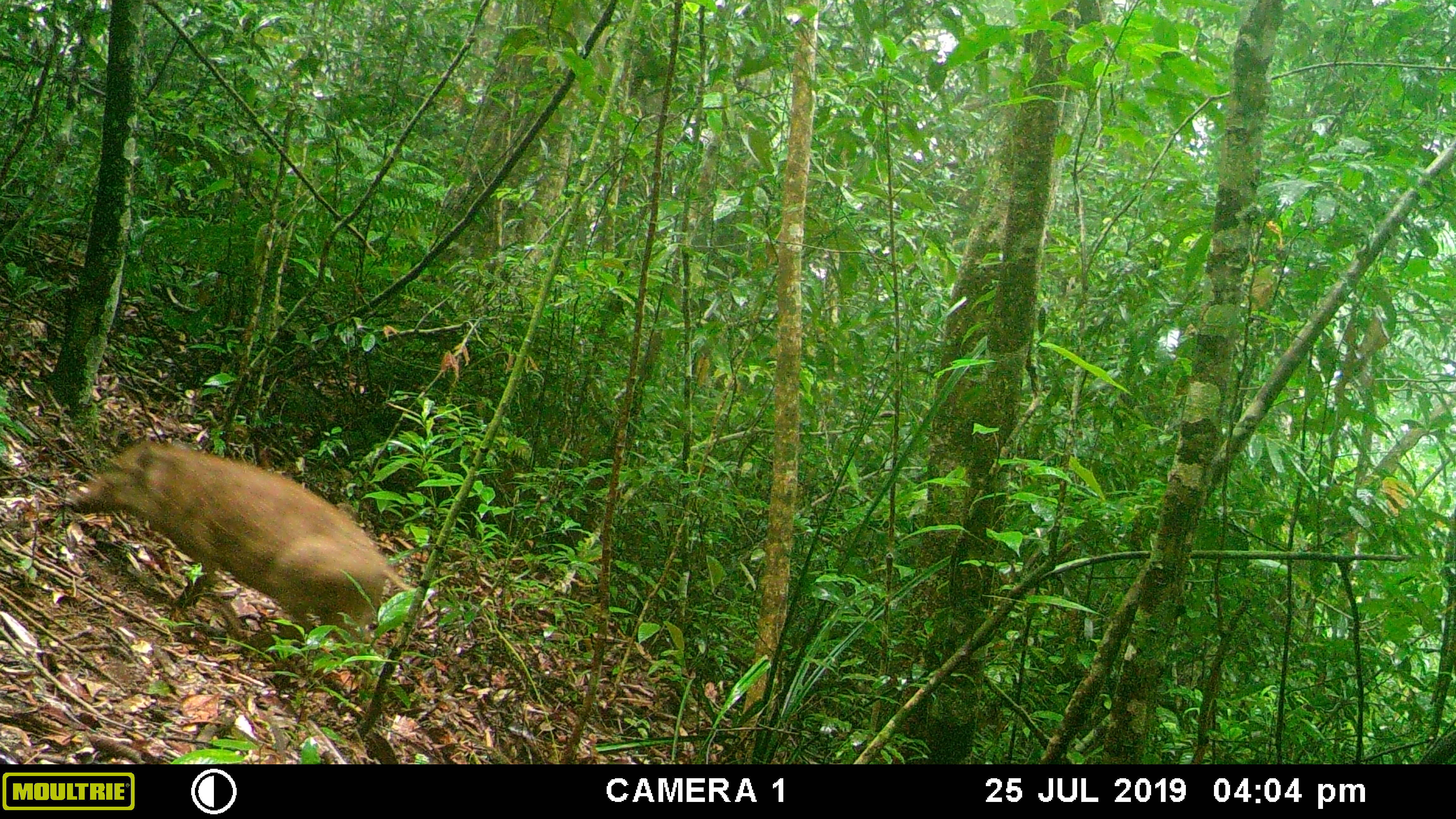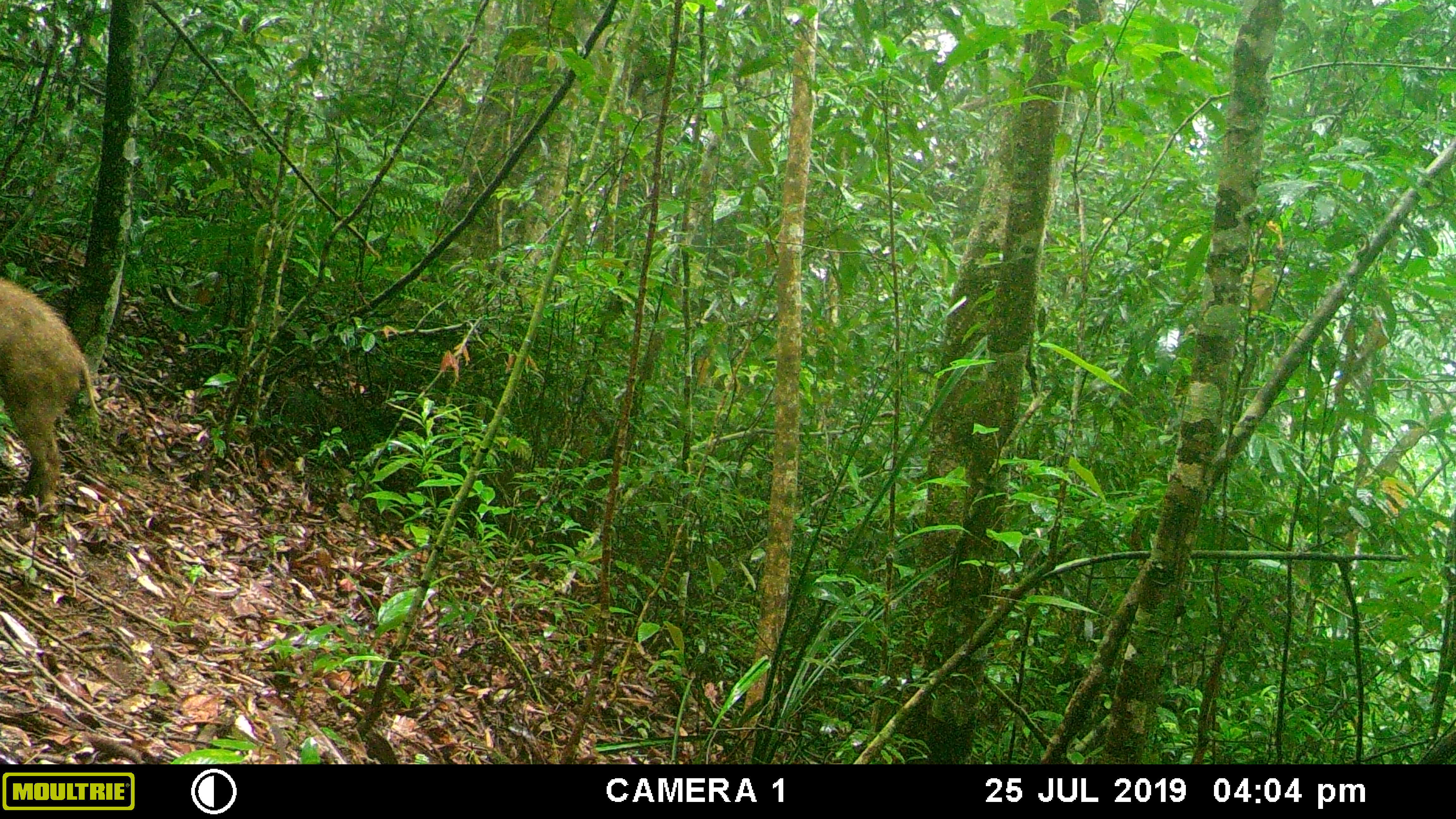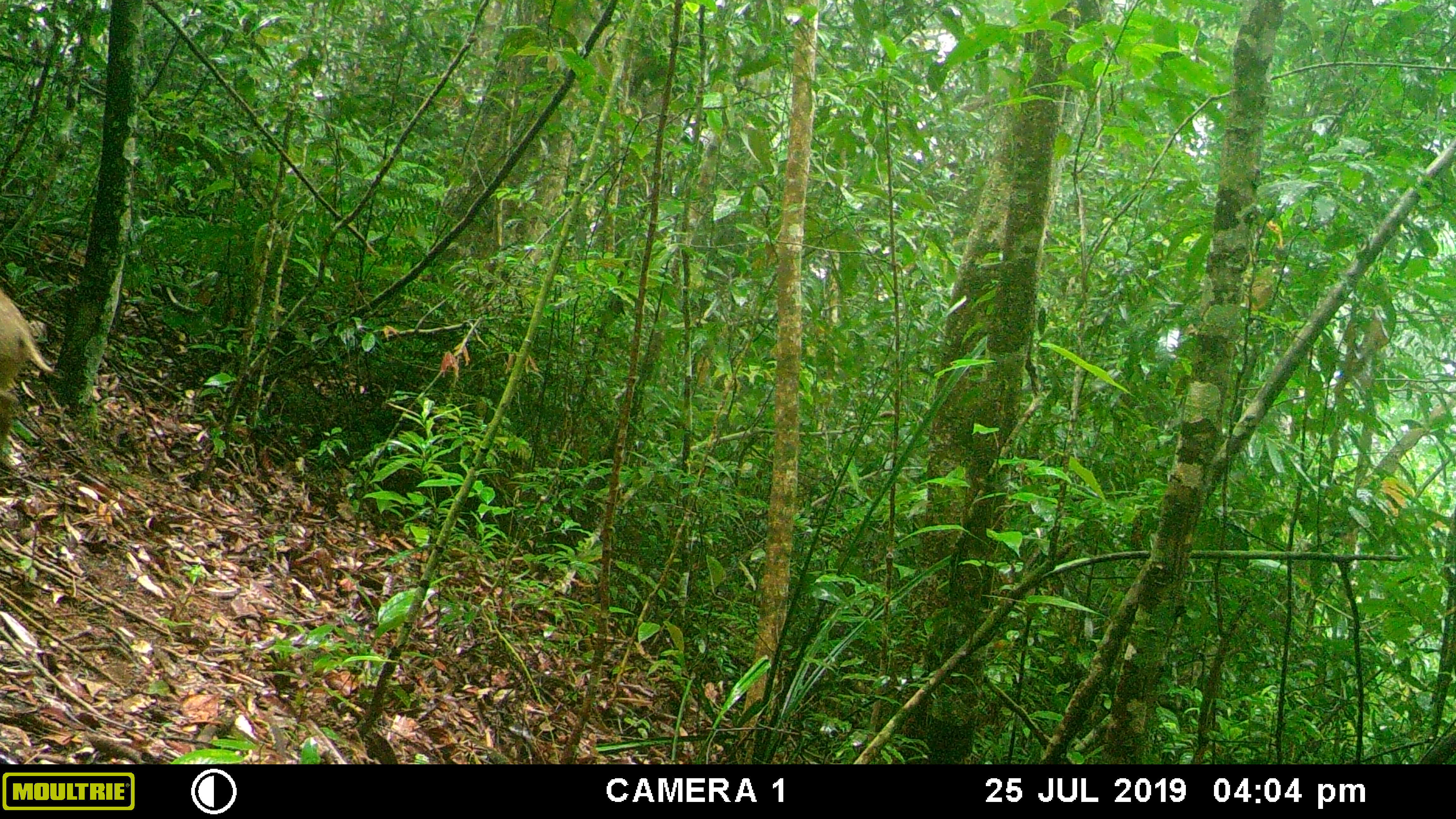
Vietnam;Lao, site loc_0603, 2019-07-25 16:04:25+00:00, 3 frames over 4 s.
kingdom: Animalia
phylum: Chordata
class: Mammalia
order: Artiodactyla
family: Suidae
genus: Sus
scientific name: Sus scrofa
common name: eurasian wild pig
Eurasian wild pig (Sus scrofa). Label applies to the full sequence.